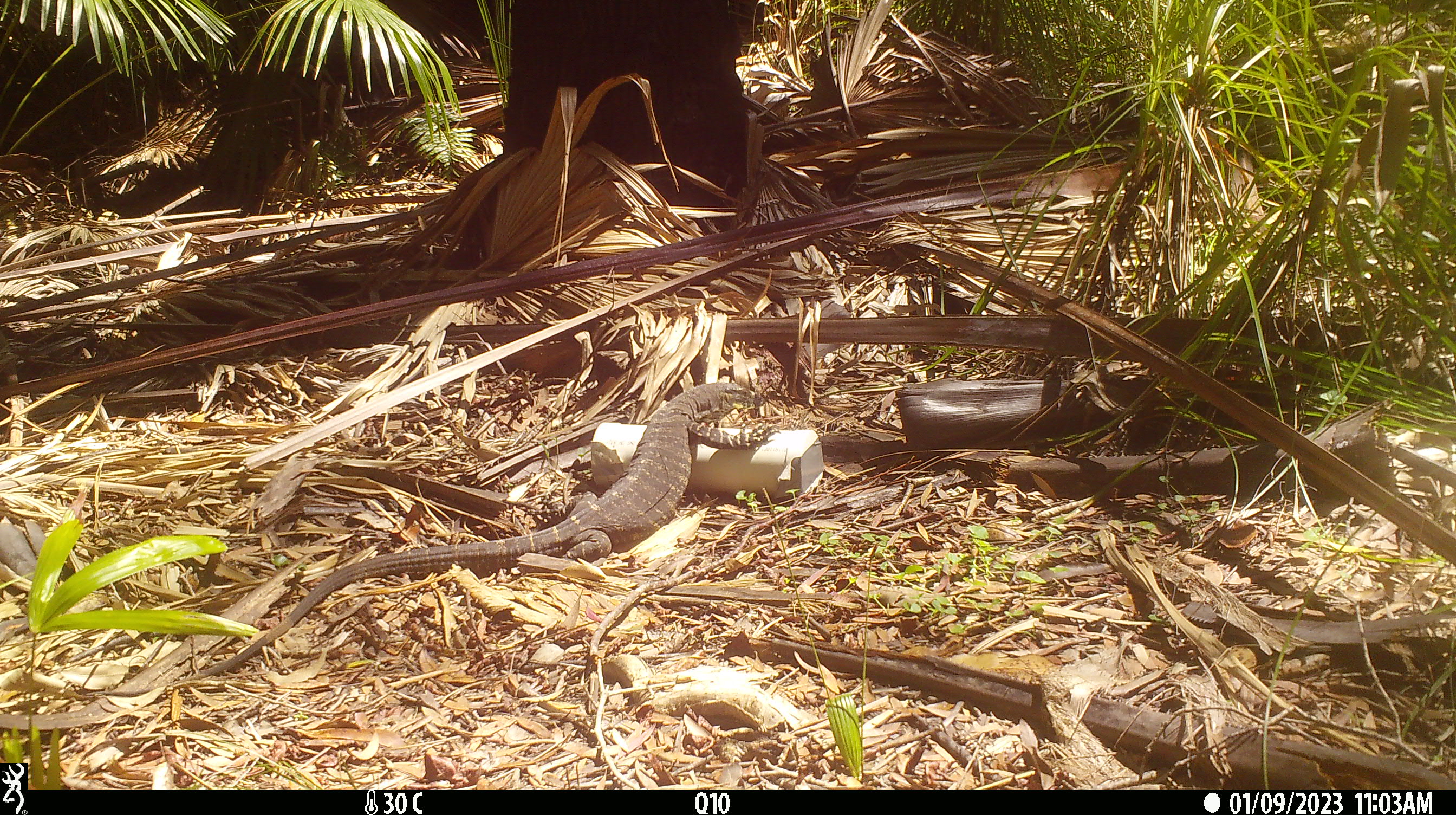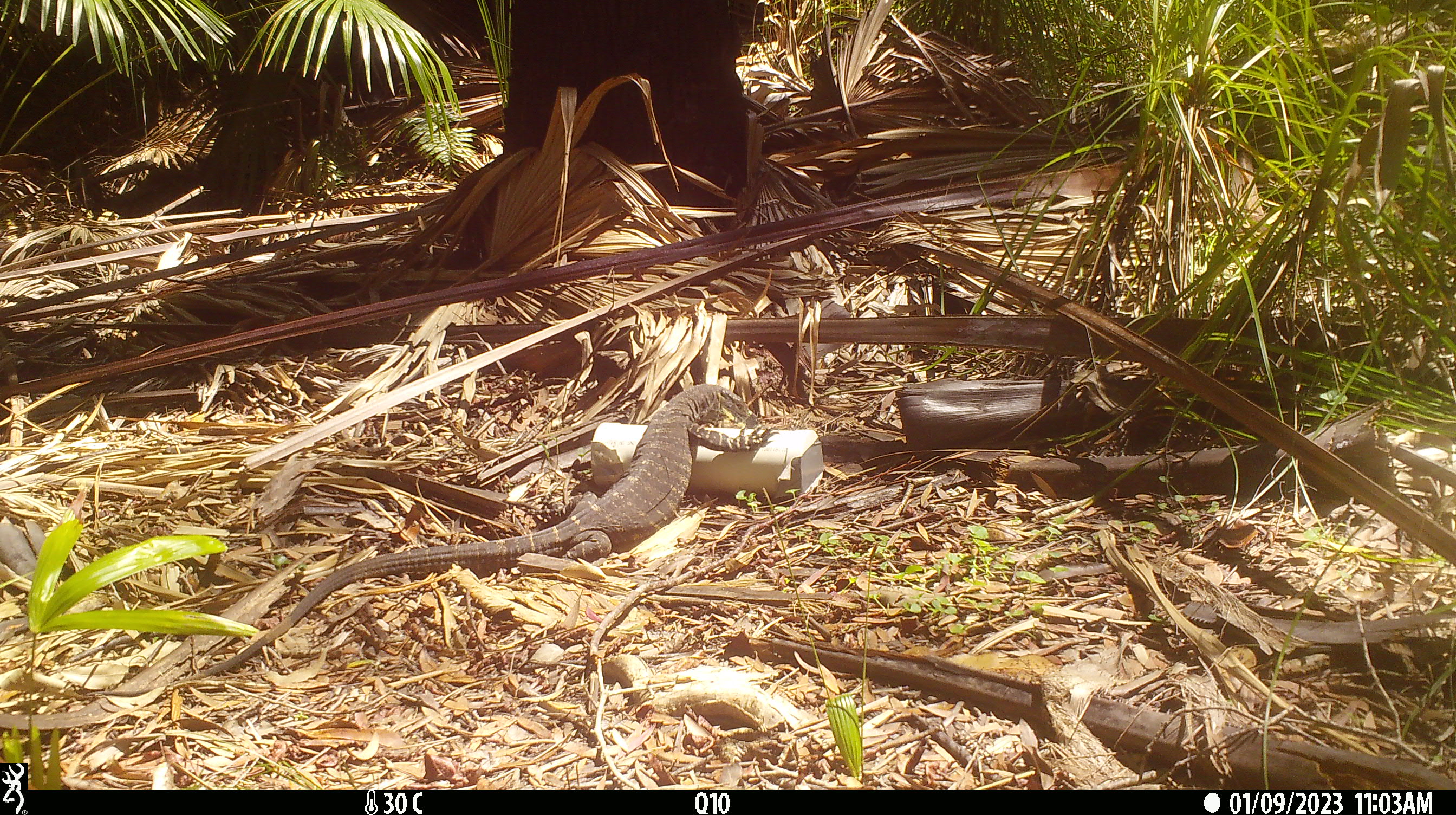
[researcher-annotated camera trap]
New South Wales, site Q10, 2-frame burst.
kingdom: Animalia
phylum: Chordata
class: Reptilia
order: Squamata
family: Varanidae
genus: Varanus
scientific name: Varanus varius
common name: lace monitor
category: goanna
Goanna (lace monitor) (Varanus varius).